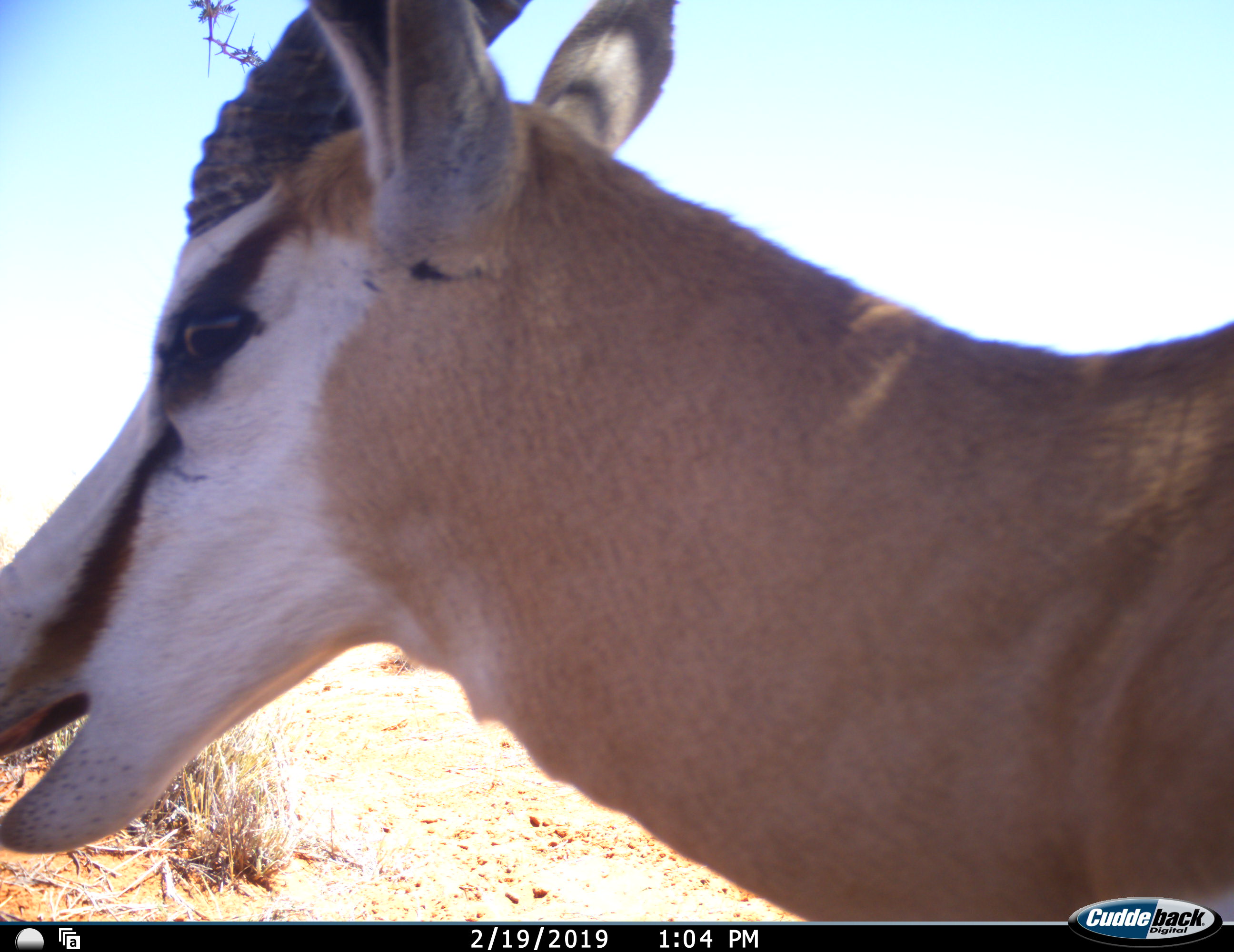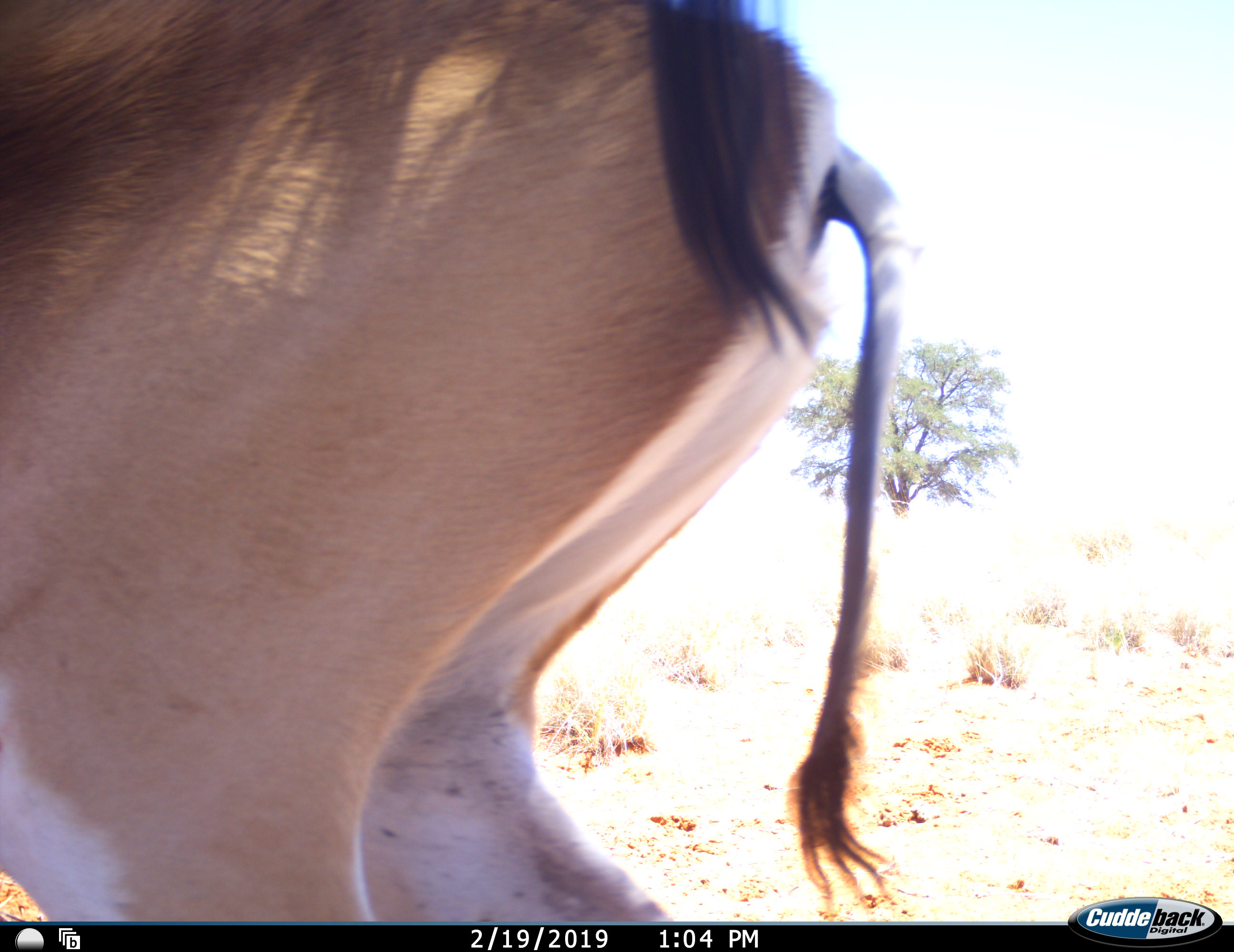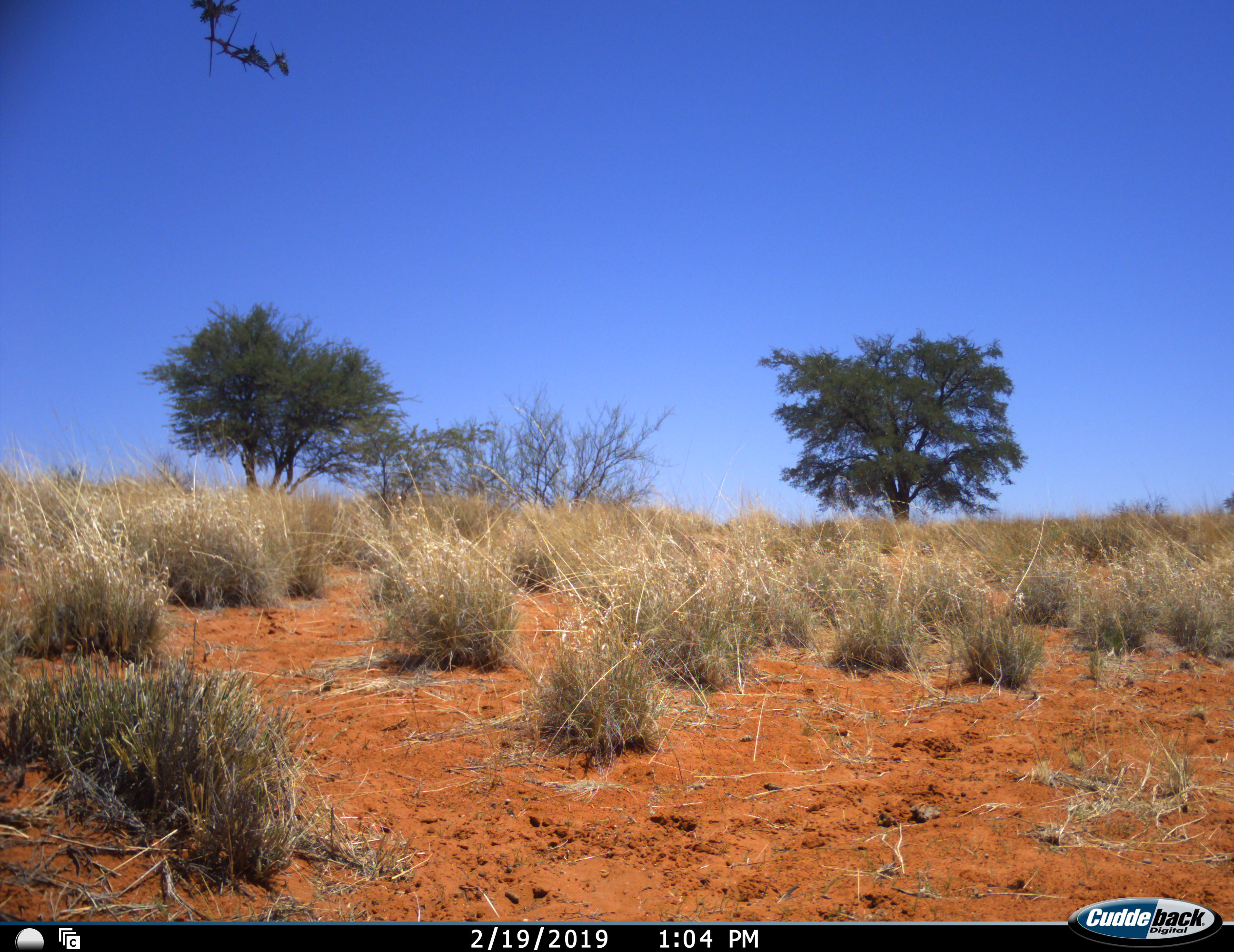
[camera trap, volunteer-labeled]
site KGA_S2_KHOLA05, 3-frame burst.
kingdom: Animalia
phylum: Chordata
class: Mammalia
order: Artiodactyla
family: Bovidae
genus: Antidorcas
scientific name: Antidorcas marsupialis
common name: springbok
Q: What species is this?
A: Springbok (Antidorcas marsupialis).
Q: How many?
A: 1.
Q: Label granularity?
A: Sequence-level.